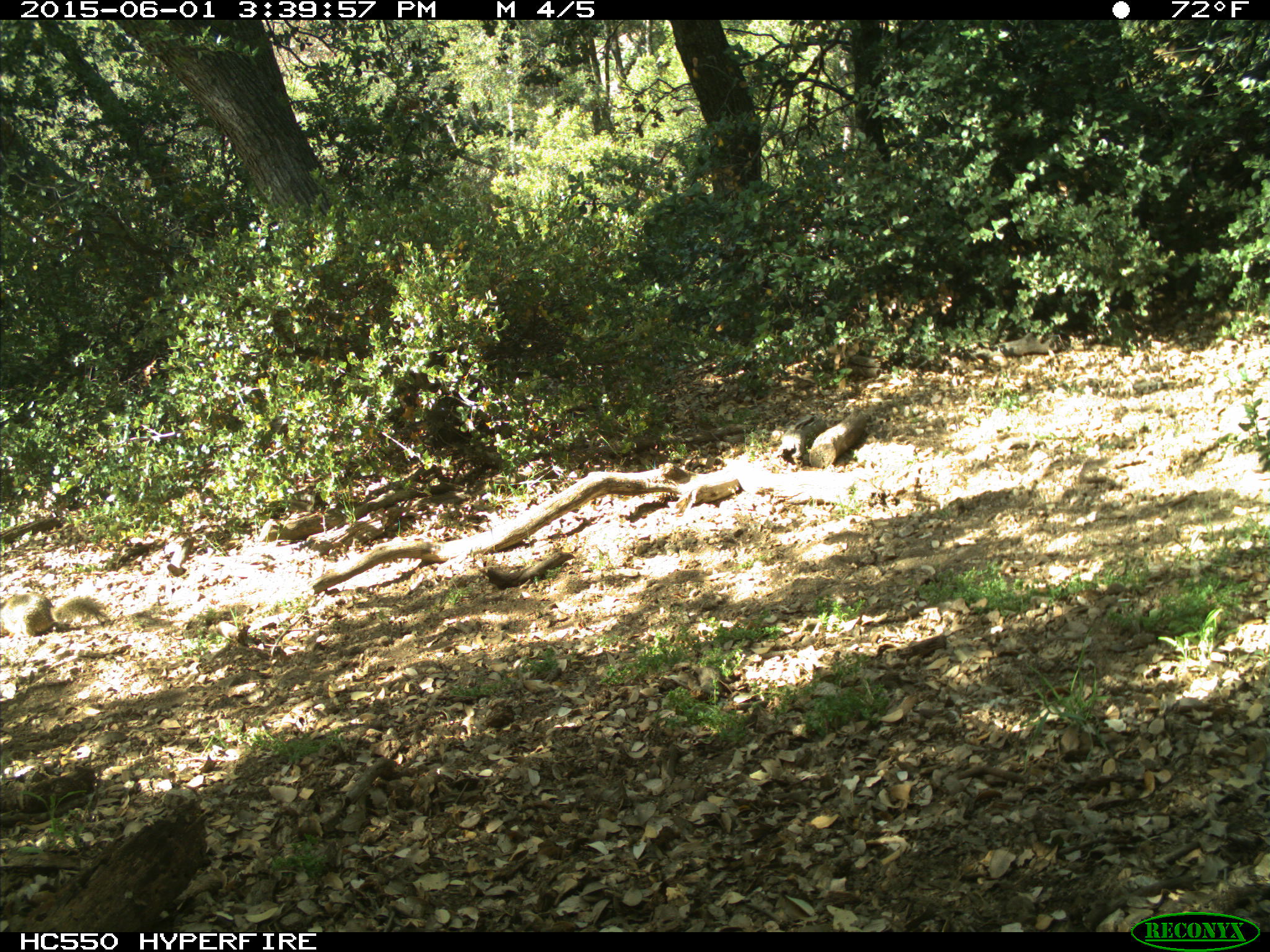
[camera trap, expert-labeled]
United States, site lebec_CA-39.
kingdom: Animalia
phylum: Chordata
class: Mammalia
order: Rodentia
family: Sciuridae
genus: Otospermophilus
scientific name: Otospermophilus beecheyi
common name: california ground squirrel